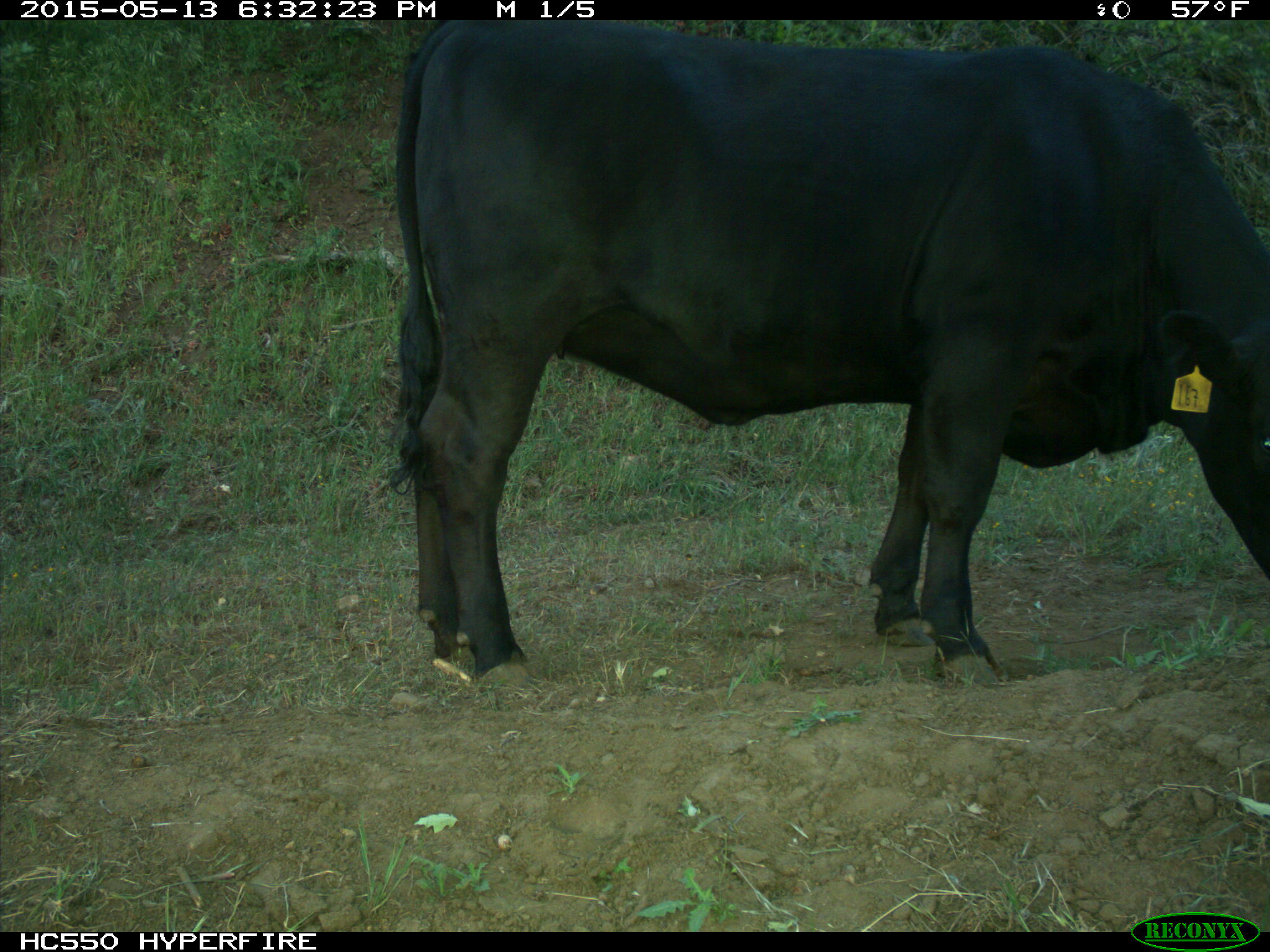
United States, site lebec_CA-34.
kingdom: Animalia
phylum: Chordata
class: Mammalia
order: Artiodactyla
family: Bovidae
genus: Bos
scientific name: Bos taurus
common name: domestic cow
Bos taurus (domestic cow).